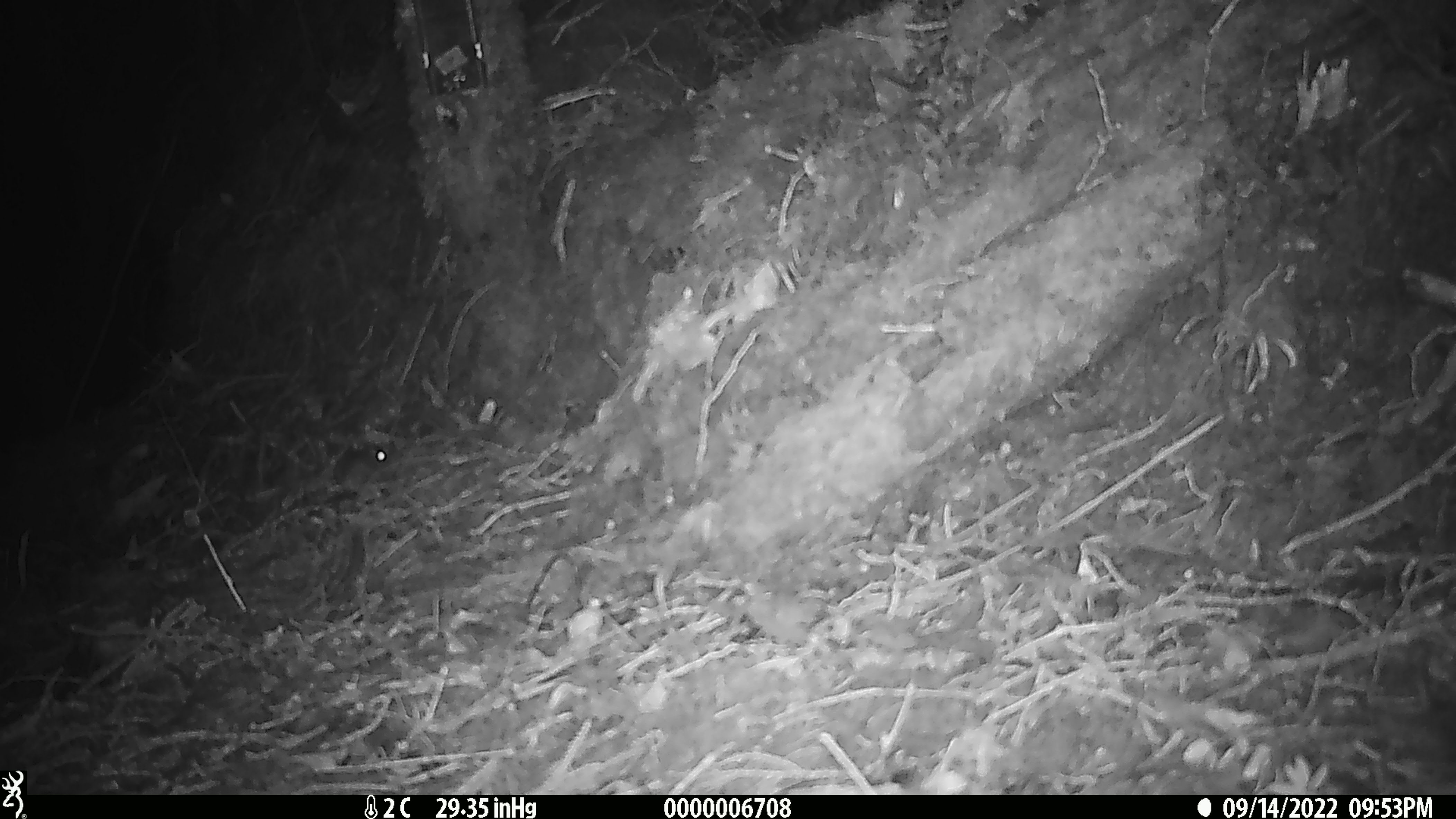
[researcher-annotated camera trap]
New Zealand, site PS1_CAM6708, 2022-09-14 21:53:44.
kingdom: Animalia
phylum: Chordata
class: Mammalia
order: Rodentia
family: Muridae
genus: Mus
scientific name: Mus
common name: mouse